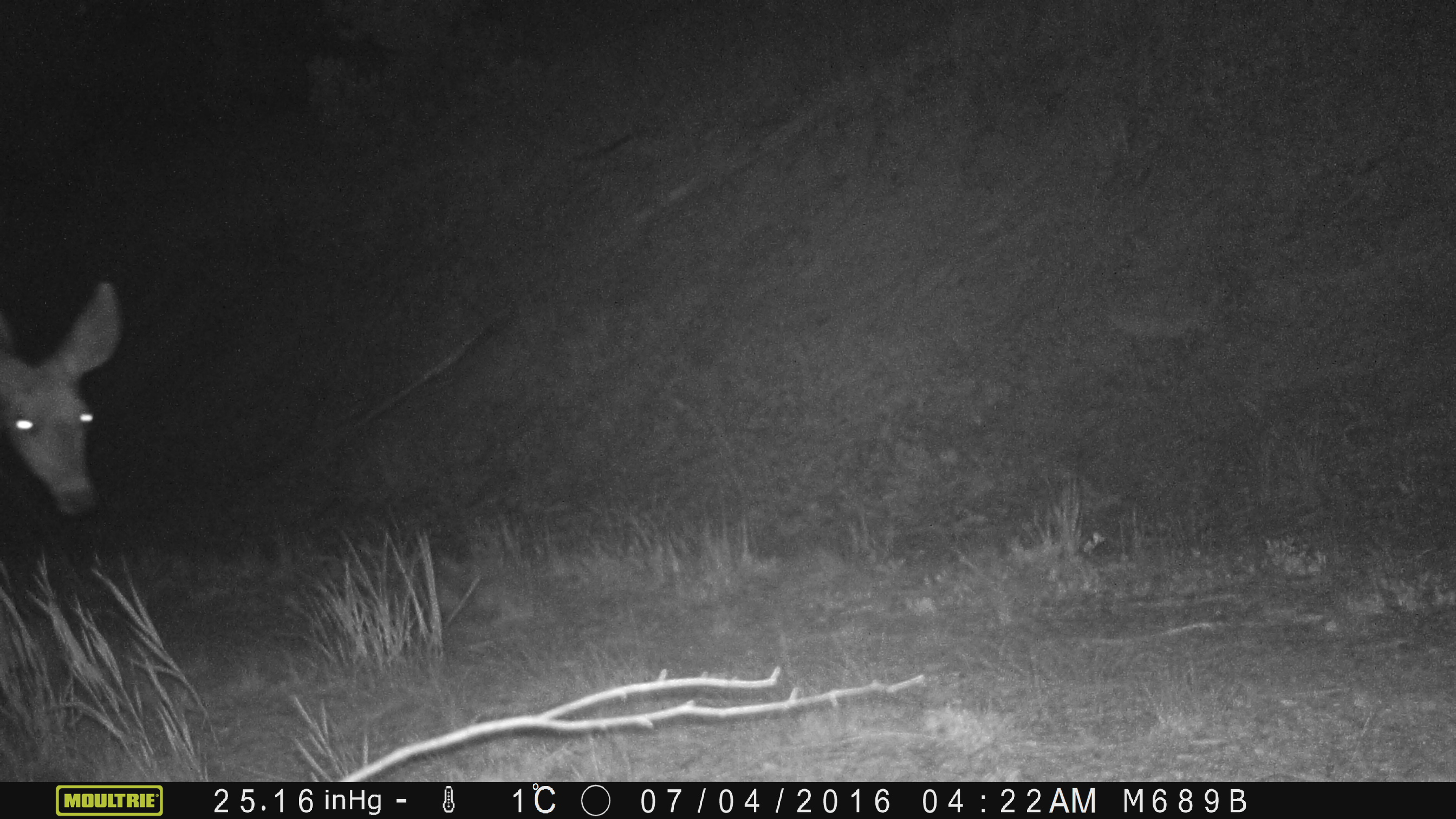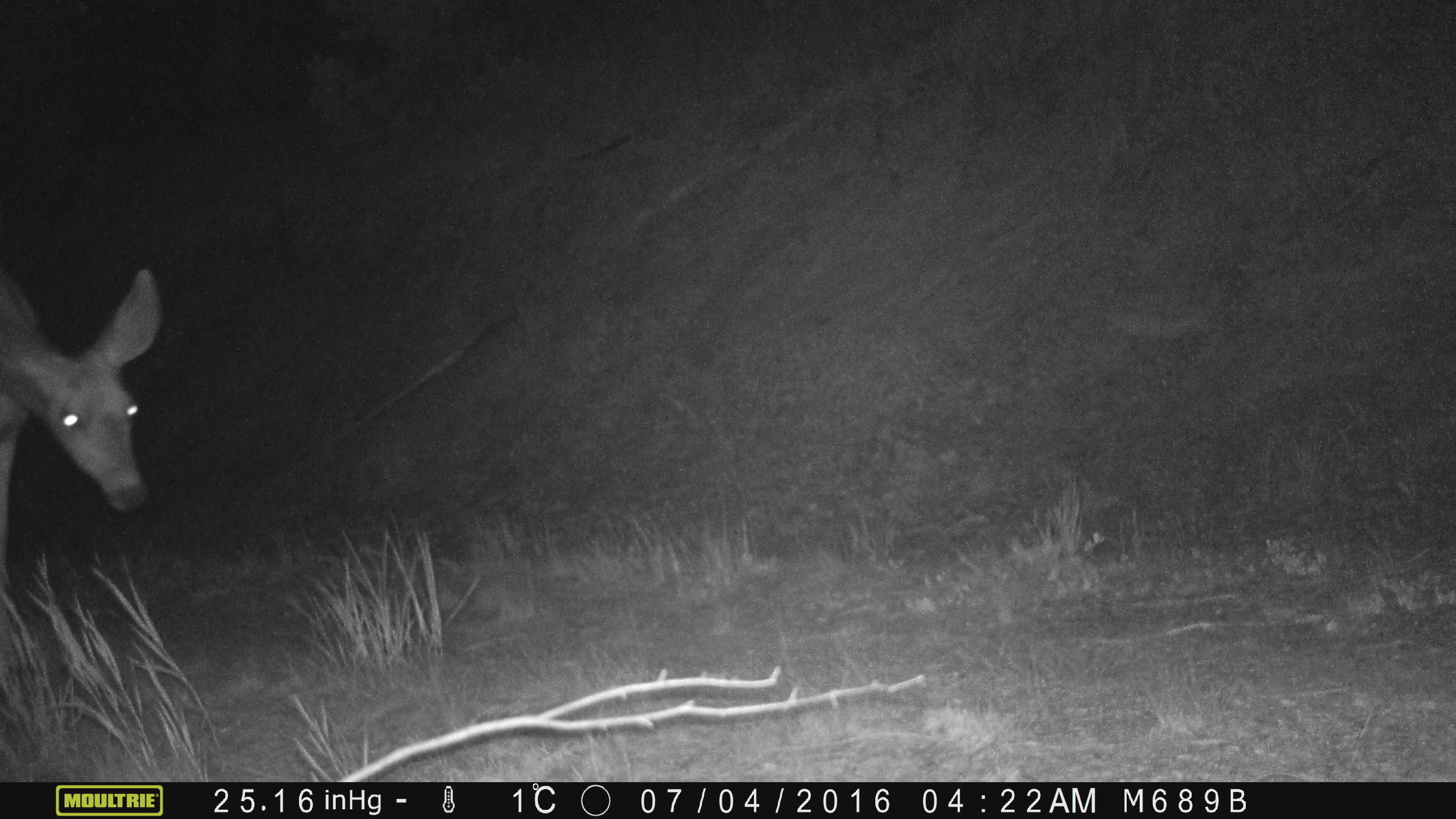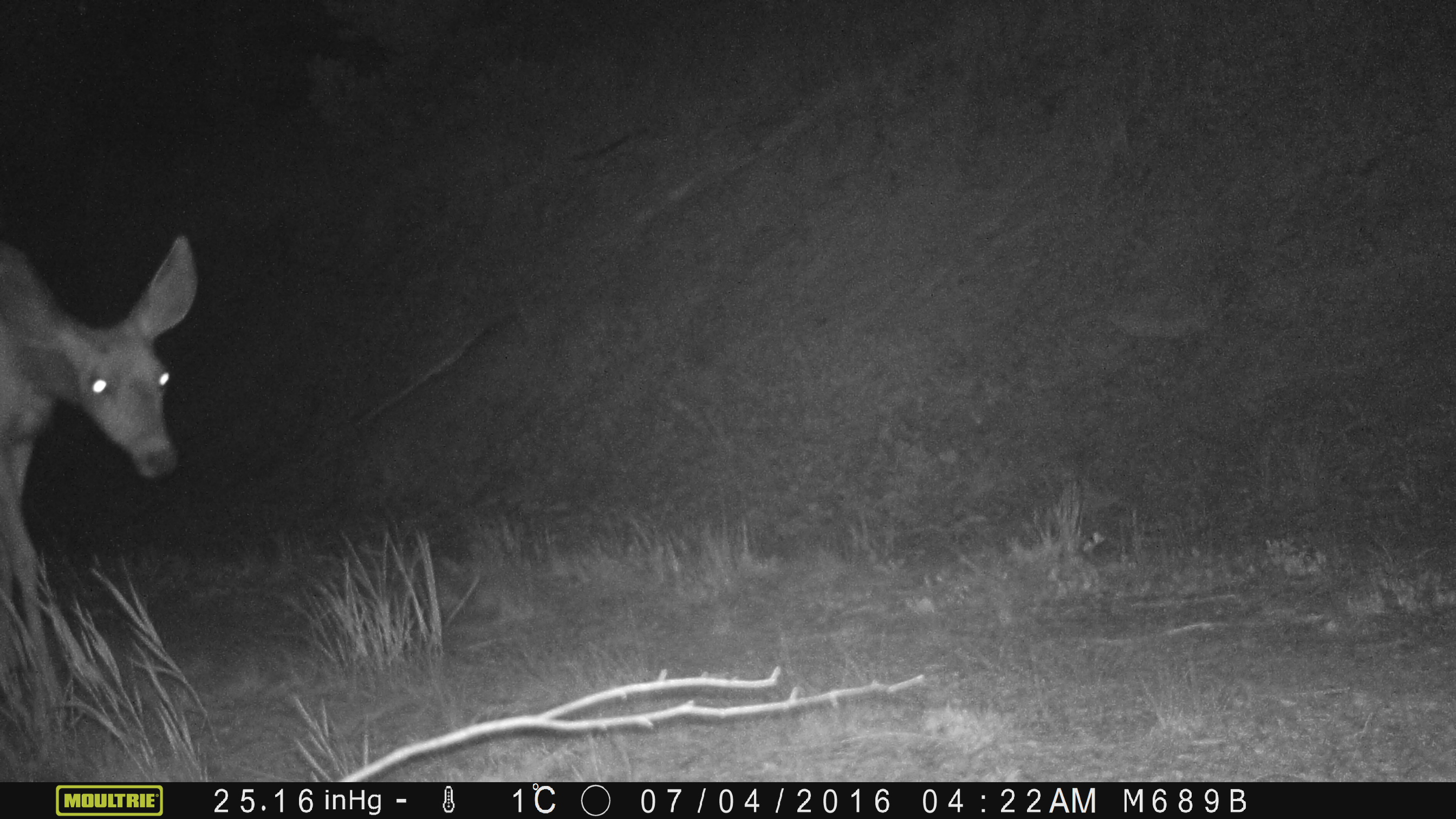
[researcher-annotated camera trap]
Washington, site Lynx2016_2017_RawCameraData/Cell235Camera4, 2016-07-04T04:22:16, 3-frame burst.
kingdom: Animalia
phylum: Chordata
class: Mammalia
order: Artiodactyla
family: Cervidae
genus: Odocoileus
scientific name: Odocoileus hemionus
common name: mule deer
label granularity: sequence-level